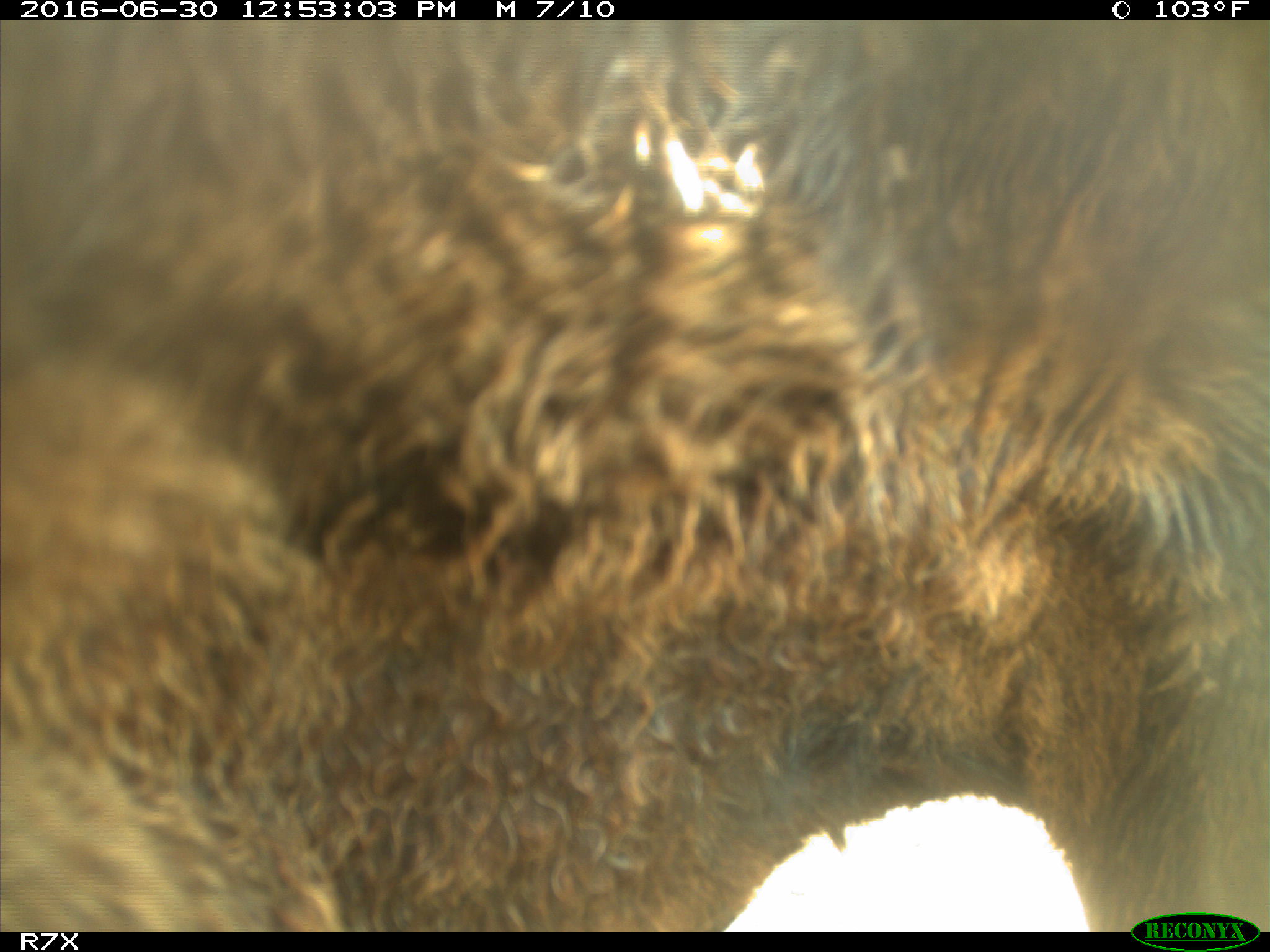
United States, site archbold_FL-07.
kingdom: Animalia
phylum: Chordata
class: Mammalia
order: Artiodactyla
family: Bovidae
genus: Bos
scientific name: Bos taurus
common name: domestic cow